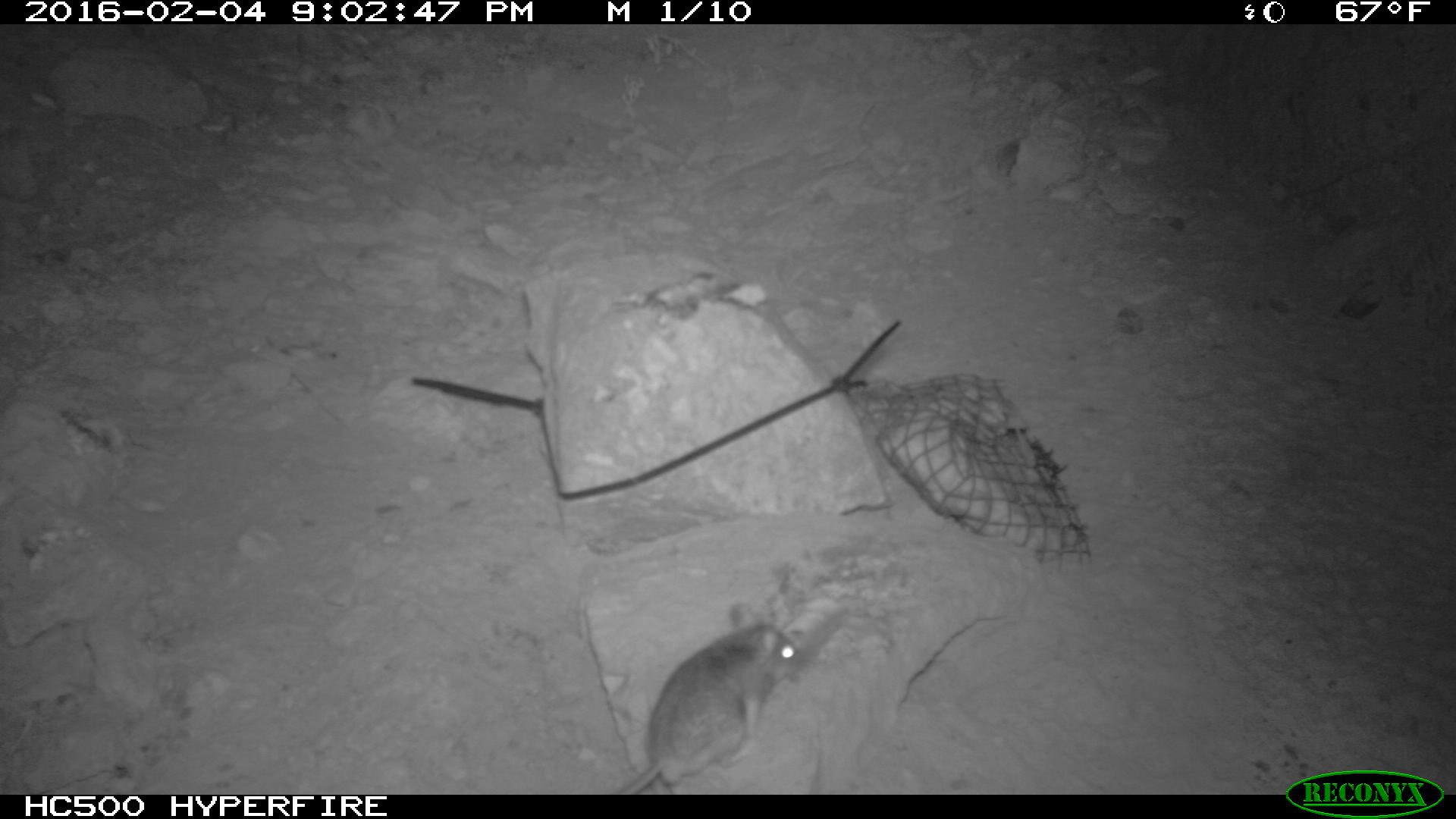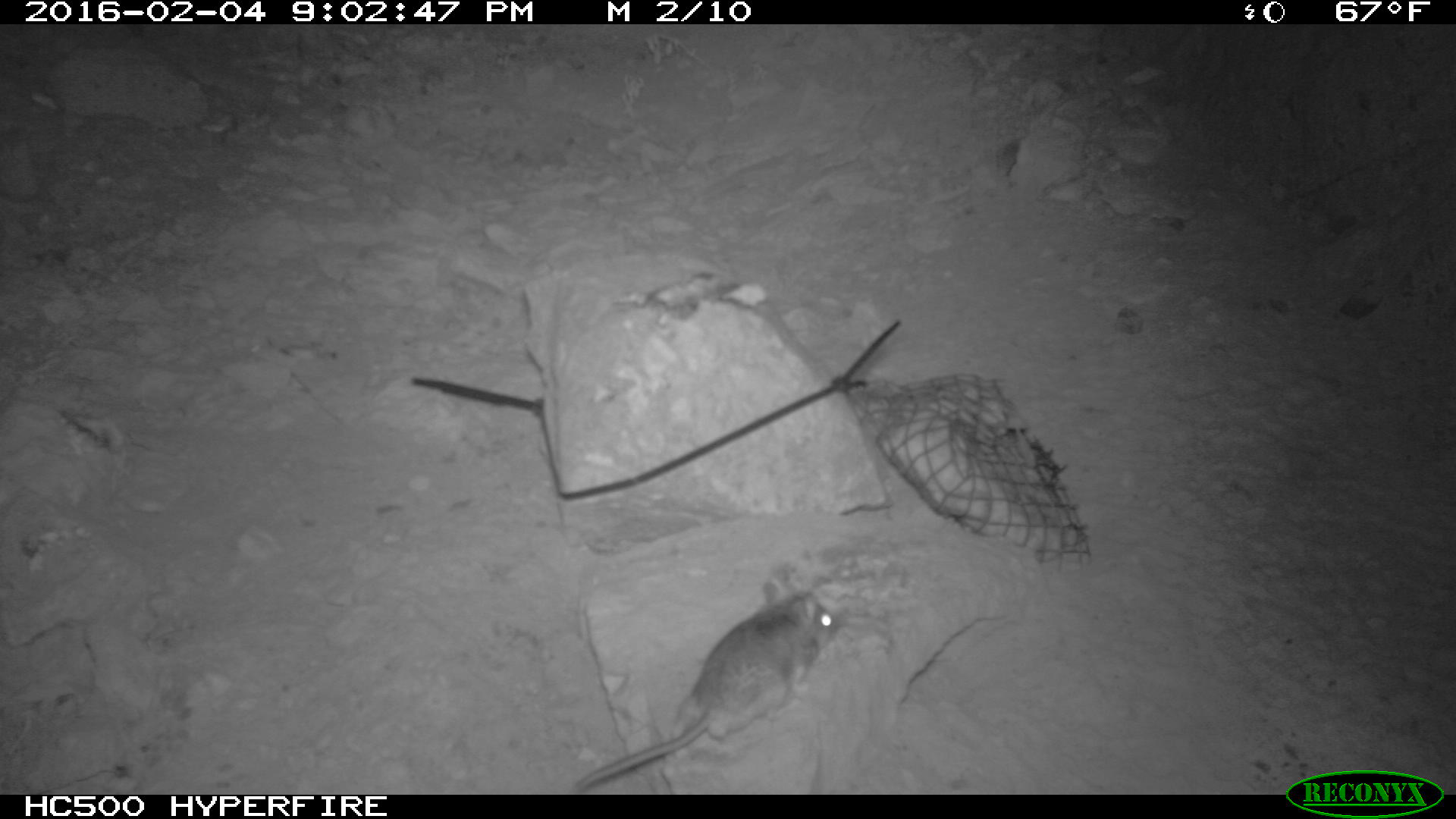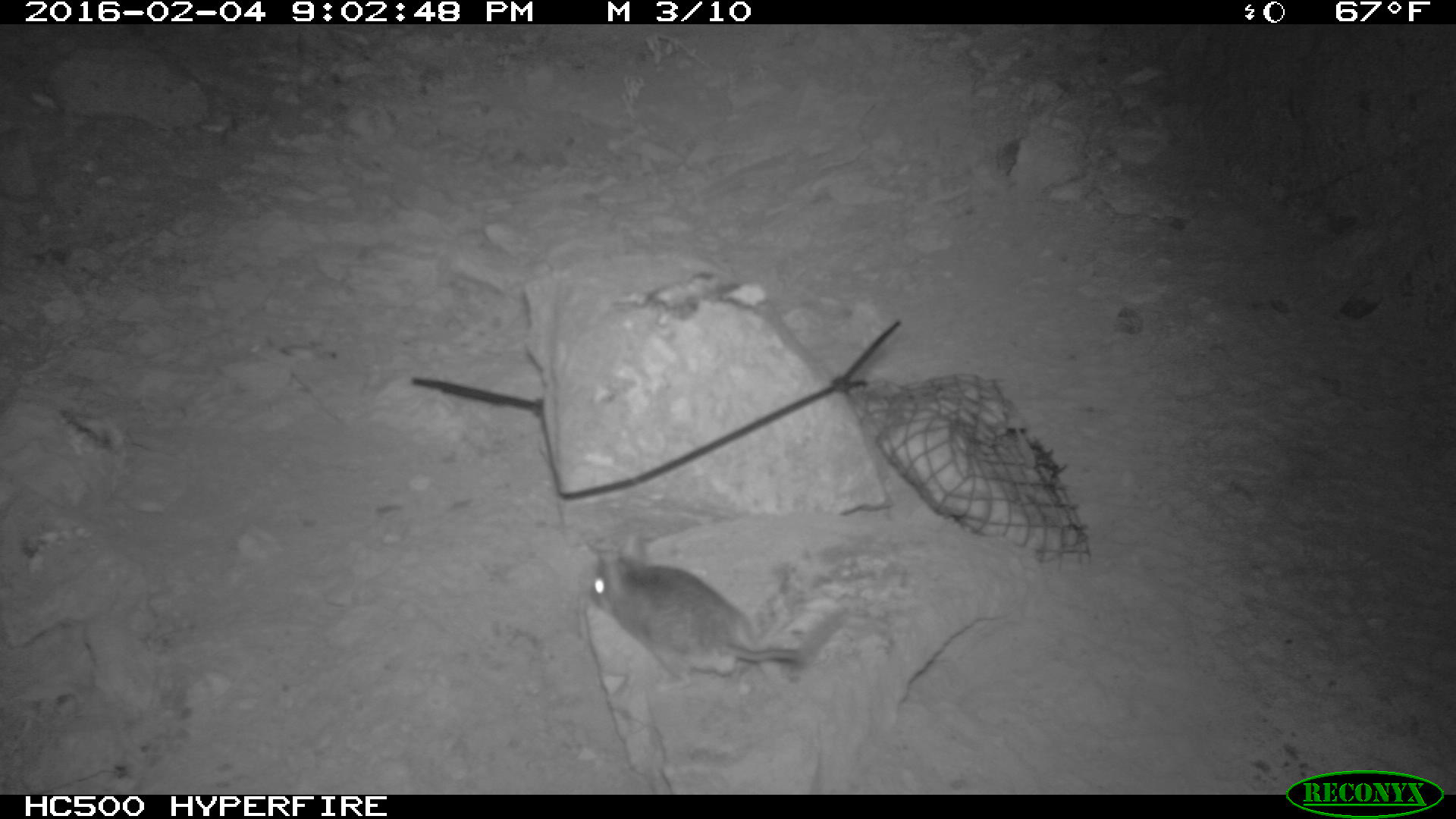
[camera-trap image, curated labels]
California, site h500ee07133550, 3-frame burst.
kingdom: Animalia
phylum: Chordata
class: Mammalia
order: Rodentia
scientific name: Rodentia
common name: rodent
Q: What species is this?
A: Rodent (Rodentia).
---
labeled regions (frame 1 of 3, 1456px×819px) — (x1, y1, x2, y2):
rodent: (616, 602, 801, 795)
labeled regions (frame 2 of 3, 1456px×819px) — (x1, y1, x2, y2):
rodent: (570, 581, 843, 791)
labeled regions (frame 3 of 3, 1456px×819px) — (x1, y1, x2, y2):
rodent: (590, 531, 804, 690)